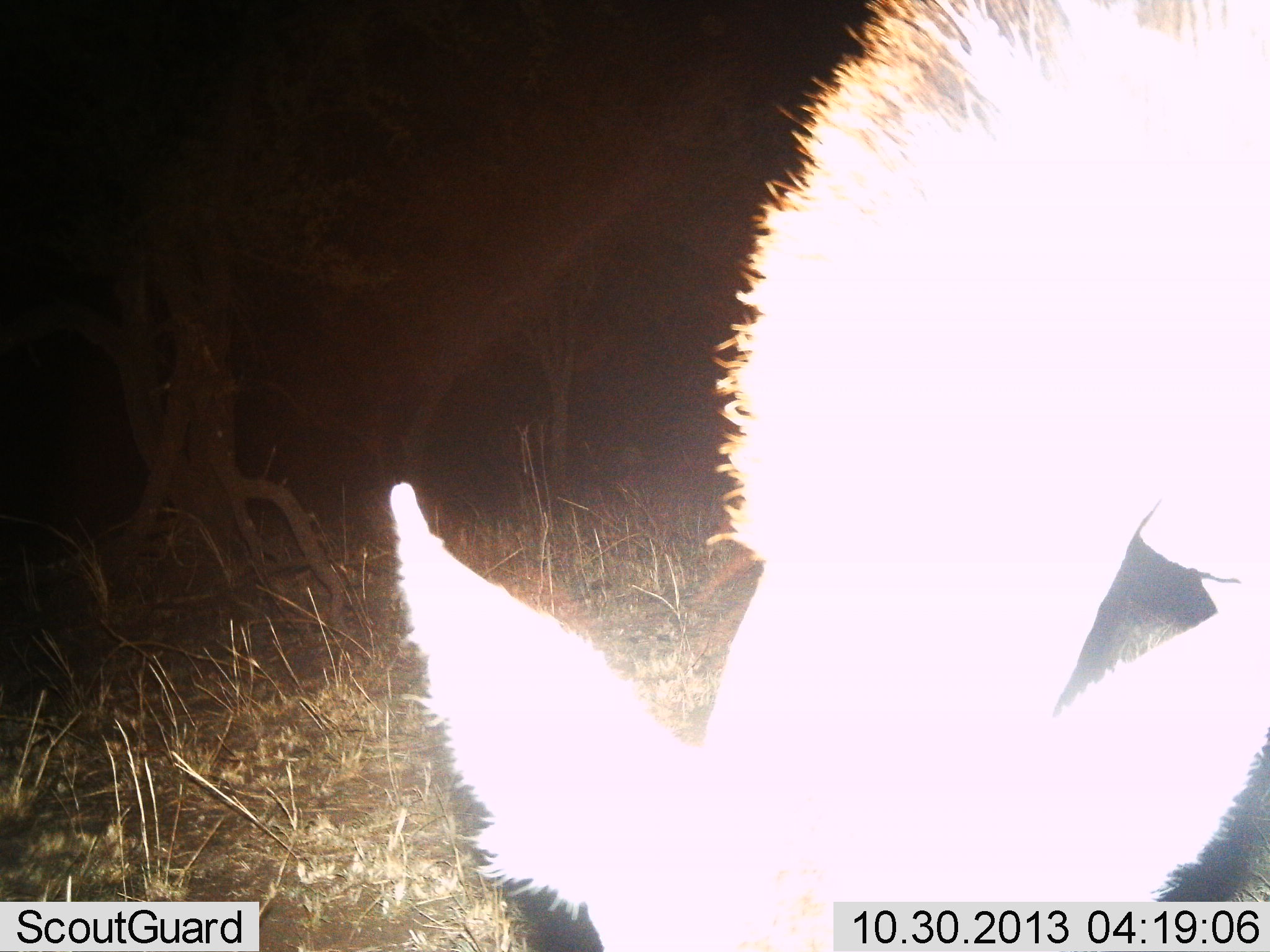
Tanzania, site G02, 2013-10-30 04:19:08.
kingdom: Animalia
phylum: Chordata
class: Mammalia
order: Artiodactyla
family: Bovidae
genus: Connochaetes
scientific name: Connochaetes taurinus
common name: blue wildebeest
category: wildebeest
Wildebeest (blue wildebeest) (Connochaetes taurinus), count 1. Behavior (volunteer vote fractions): standing 50%, resting 0%, moving 0%, interacting 0%. Young present (vote fraction): 50%. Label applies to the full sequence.